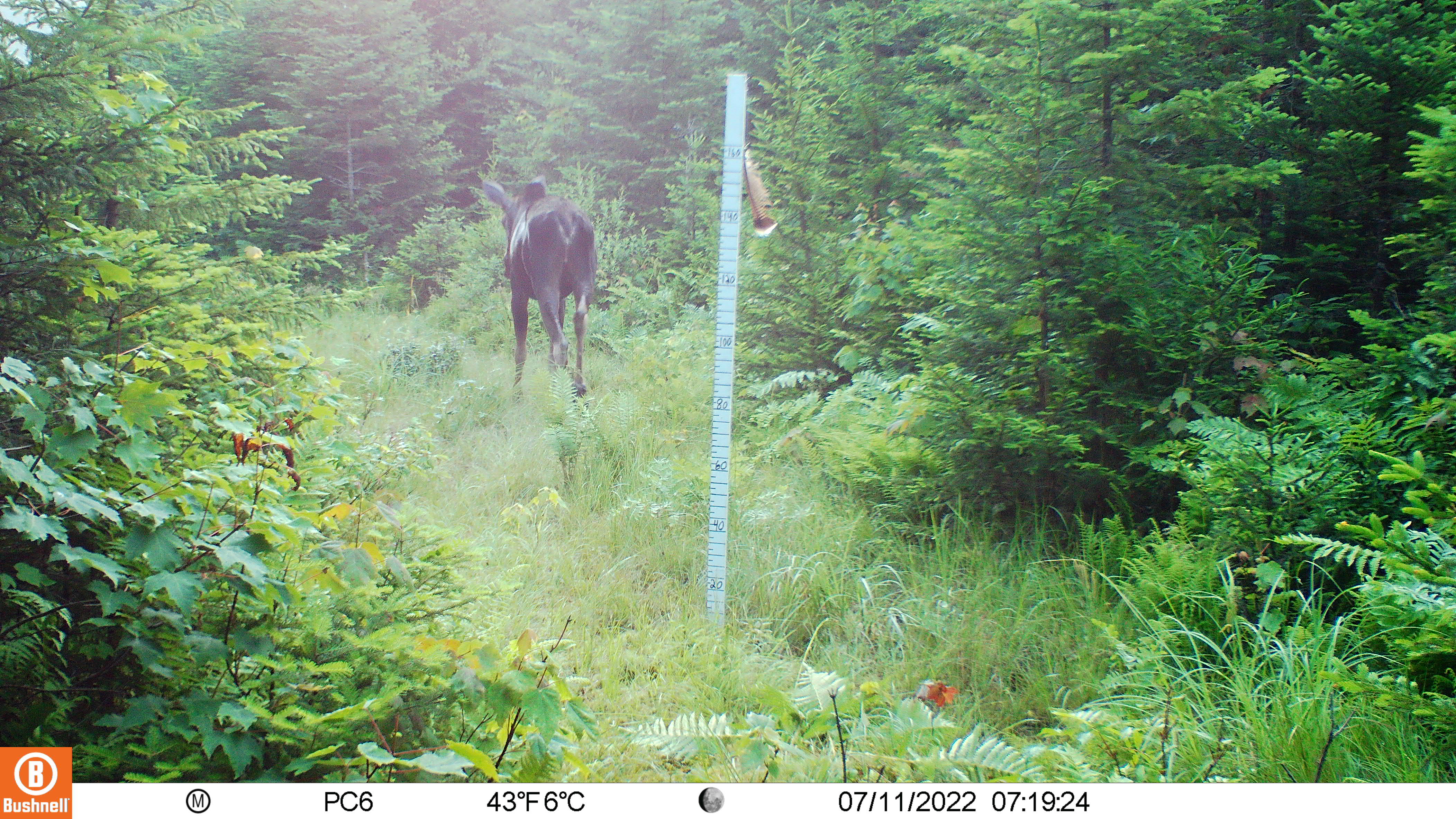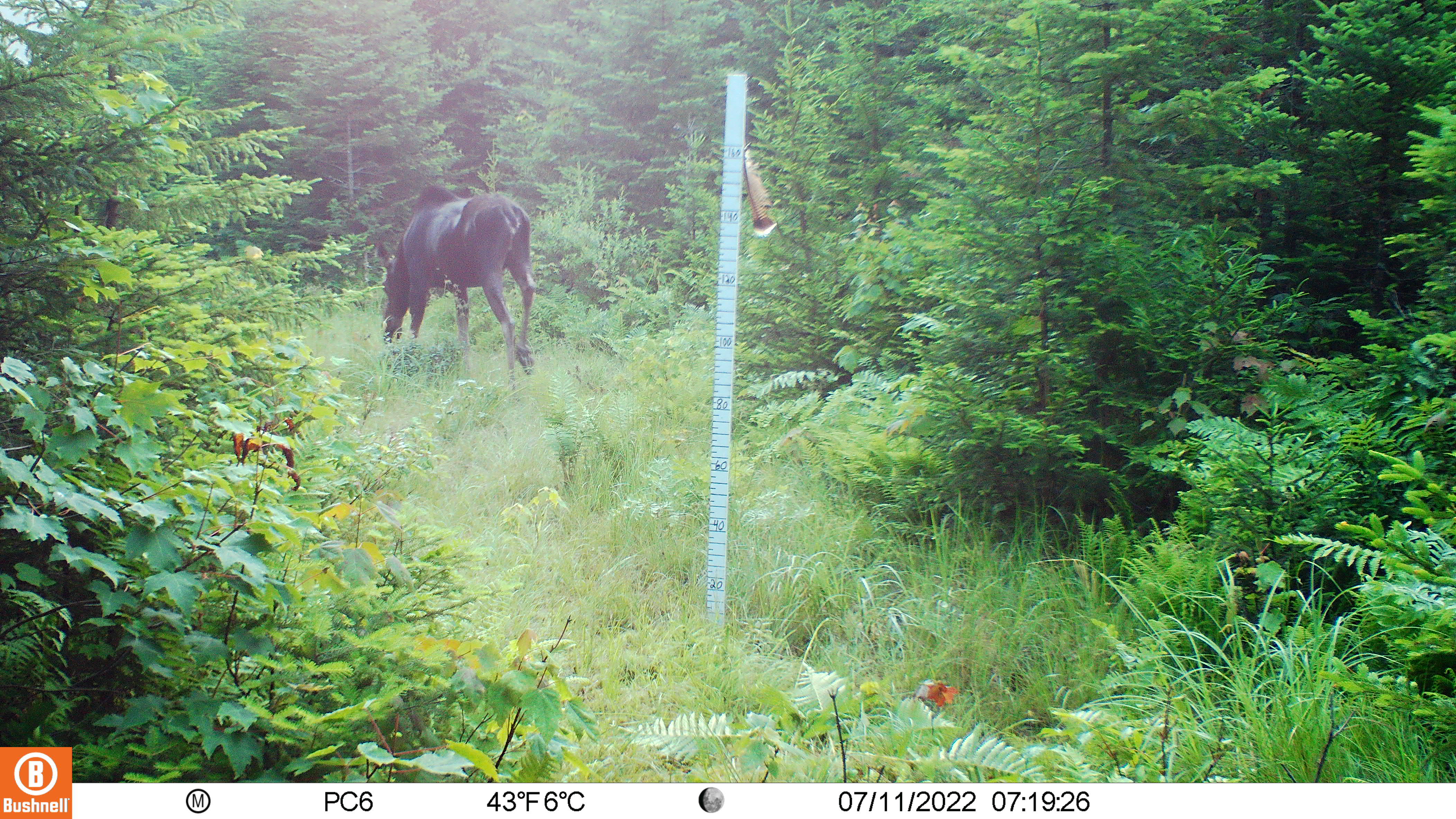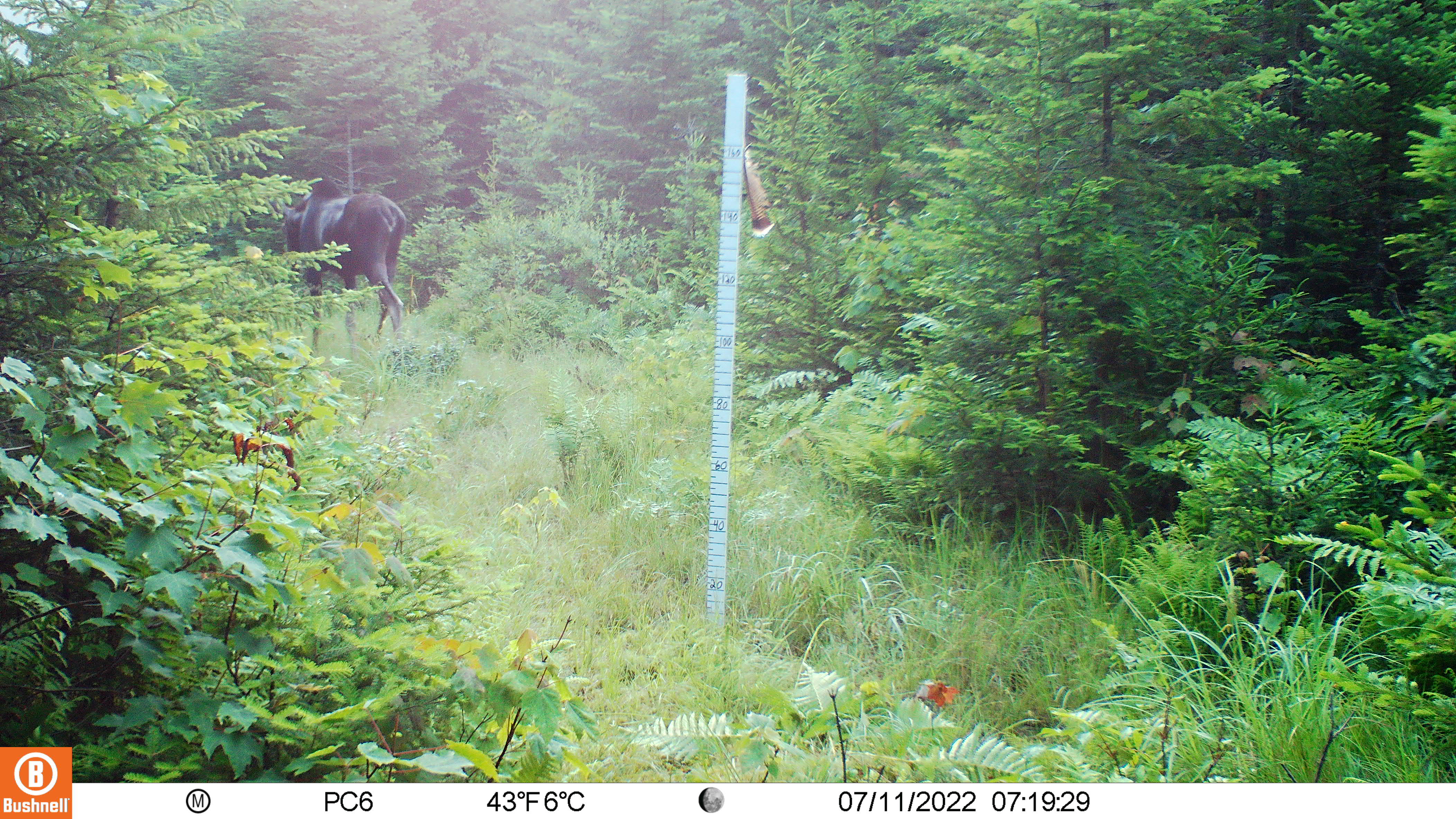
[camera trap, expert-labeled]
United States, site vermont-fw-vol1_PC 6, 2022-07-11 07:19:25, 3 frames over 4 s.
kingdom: Animalia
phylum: Chordata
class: Mammalia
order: Artiodactyla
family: Cervidae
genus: Alces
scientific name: Alces alces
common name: moose